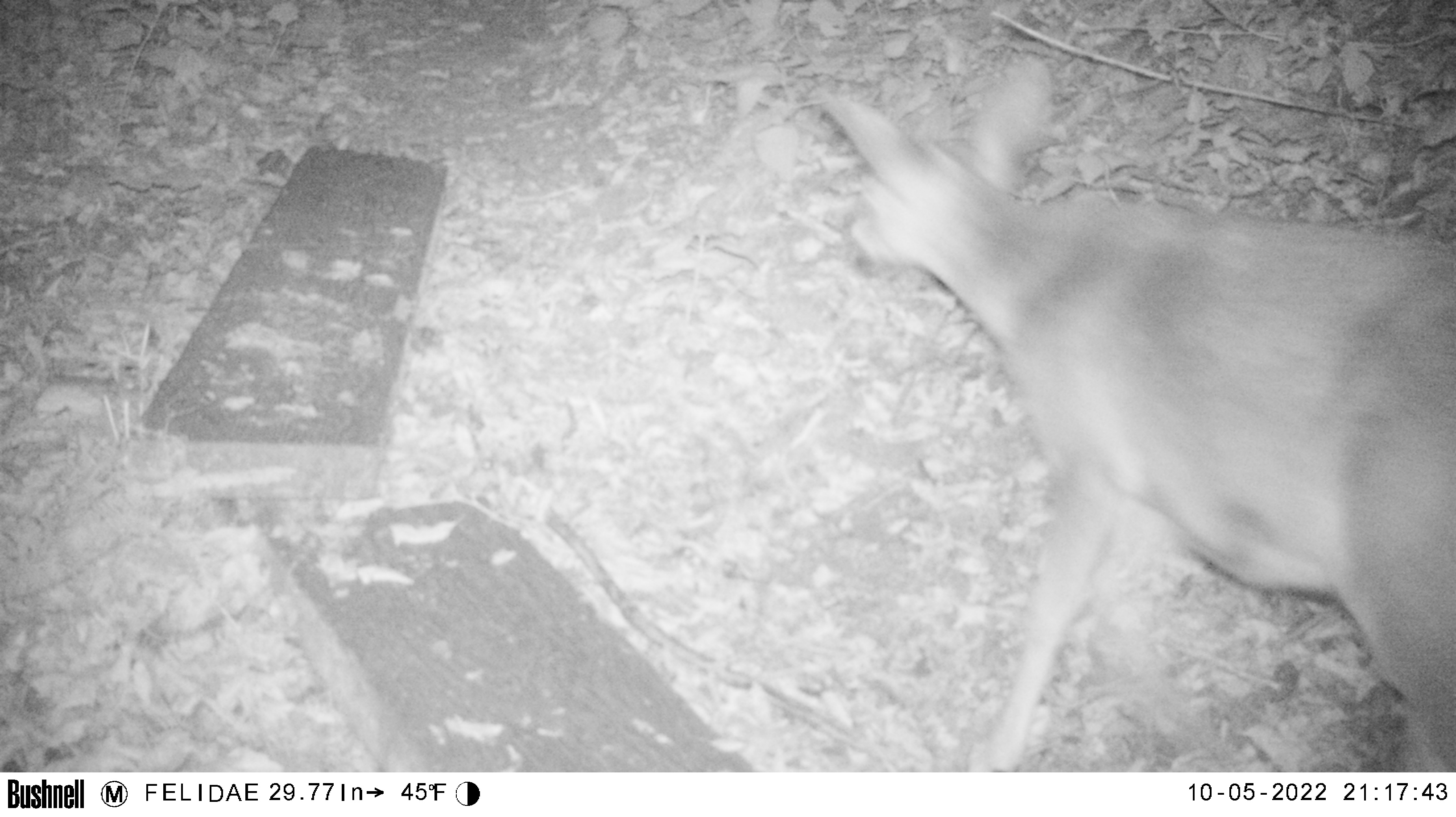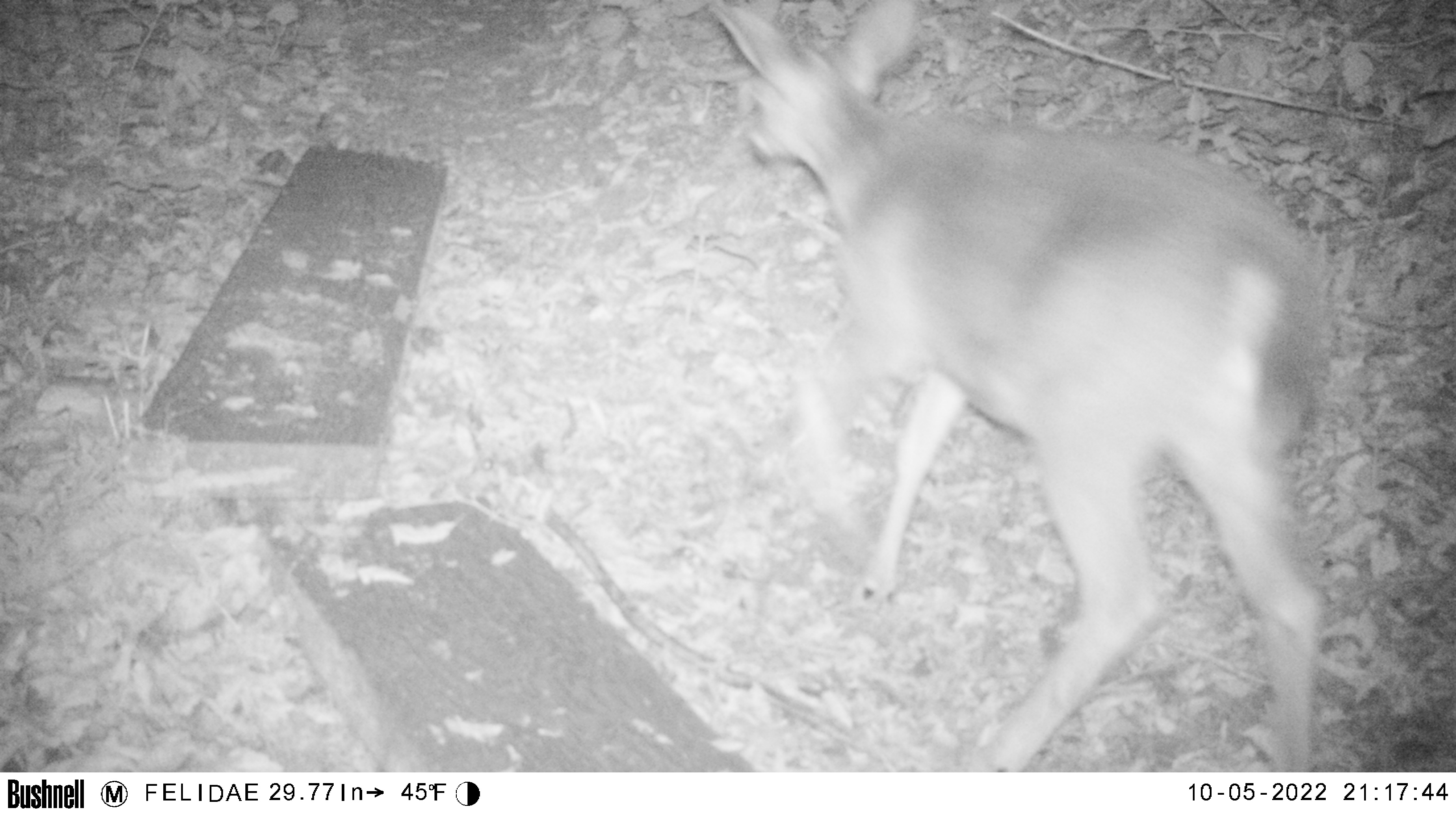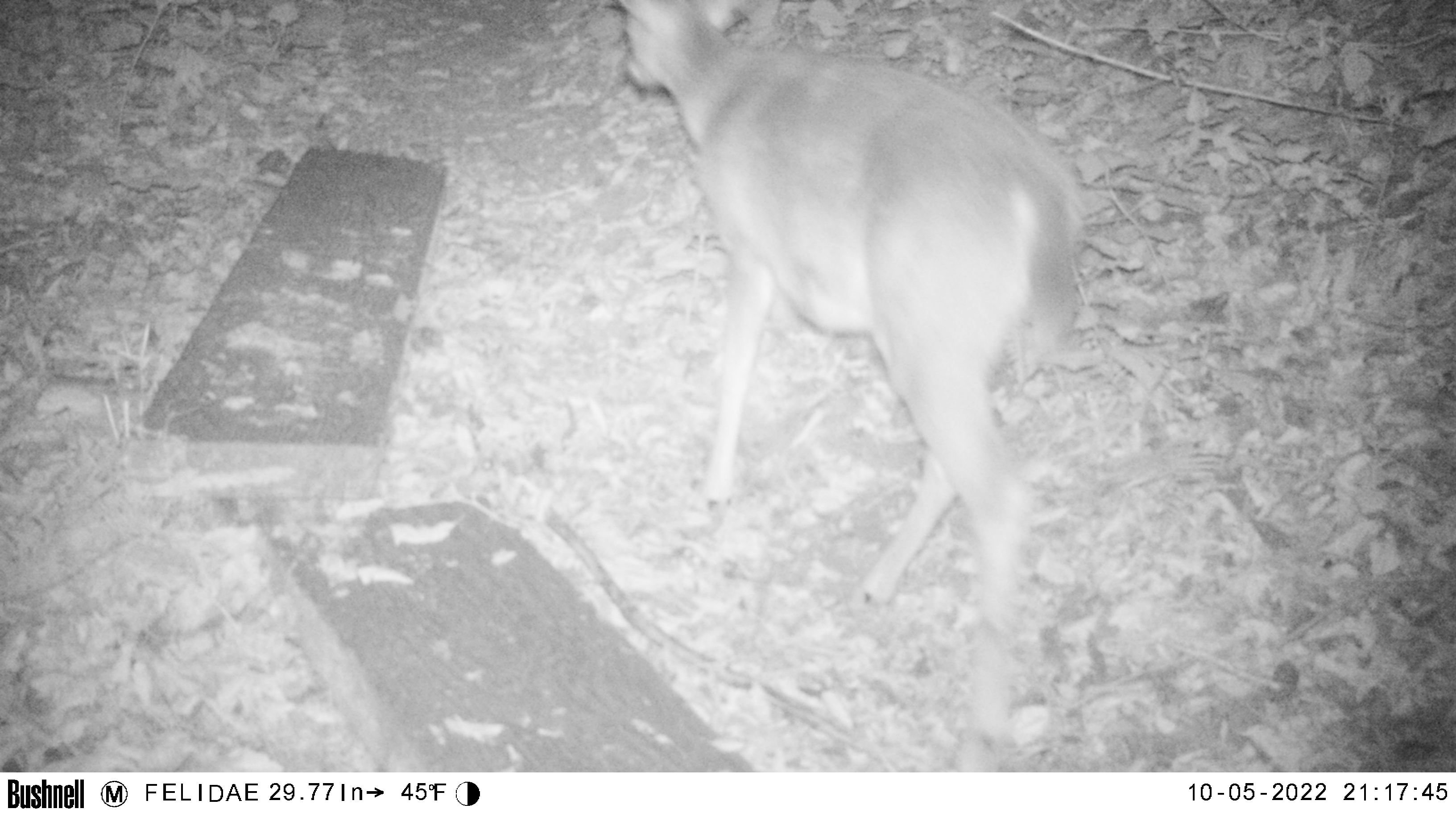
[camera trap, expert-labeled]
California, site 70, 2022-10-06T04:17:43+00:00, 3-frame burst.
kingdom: Animalia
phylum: Chordata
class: Mammalia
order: Artiodactyla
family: Cervidae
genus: Odocoileus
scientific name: Odocoileus hemionus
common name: mule deer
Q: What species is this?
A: Mule deer (Odocoileus hemionus).